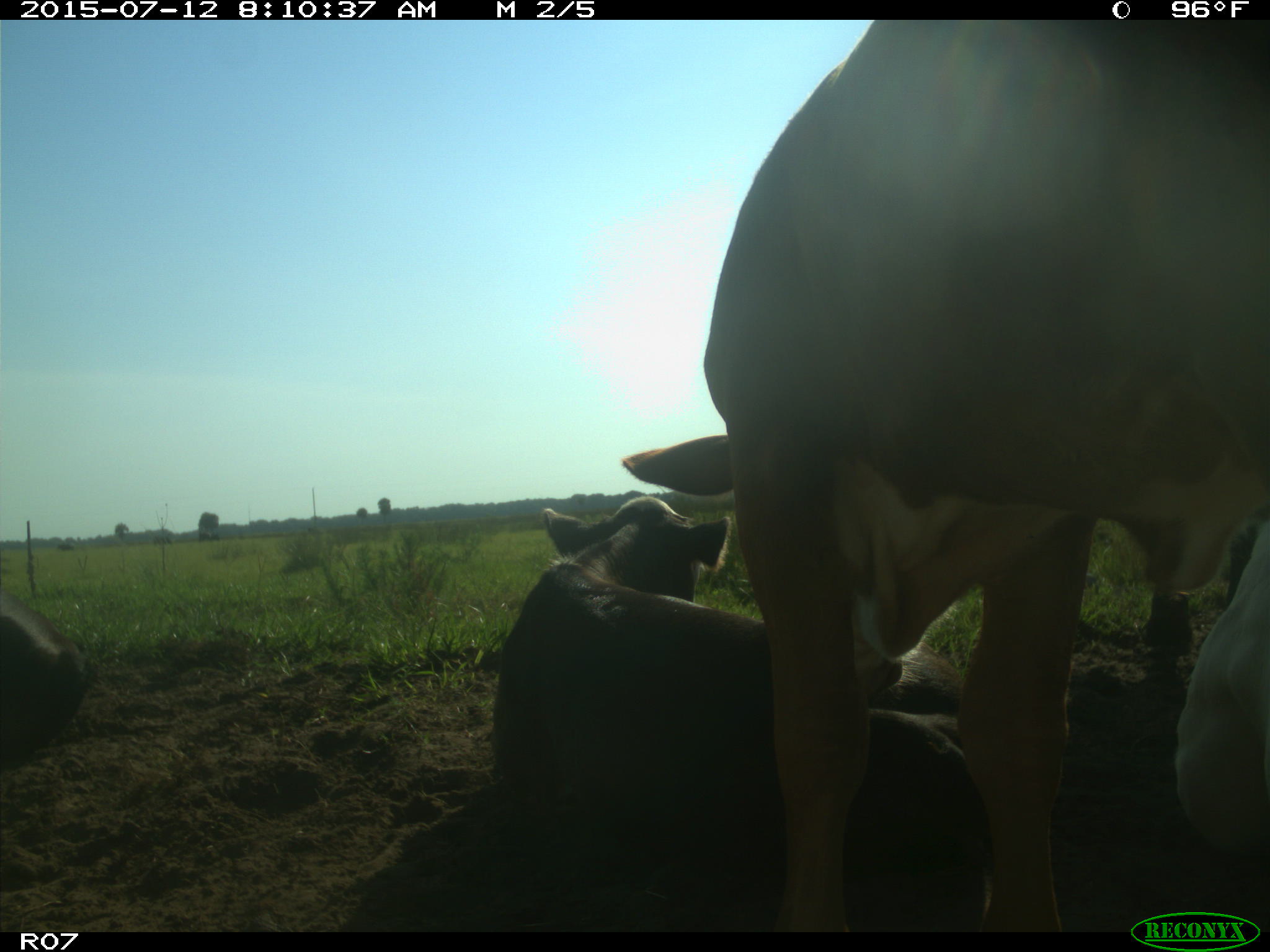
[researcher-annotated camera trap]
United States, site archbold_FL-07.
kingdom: Animalia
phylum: Chordata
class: Mammalia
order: Artiodactyla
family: Bovidae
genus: Bos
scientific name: Bos taurus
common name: domestic cow